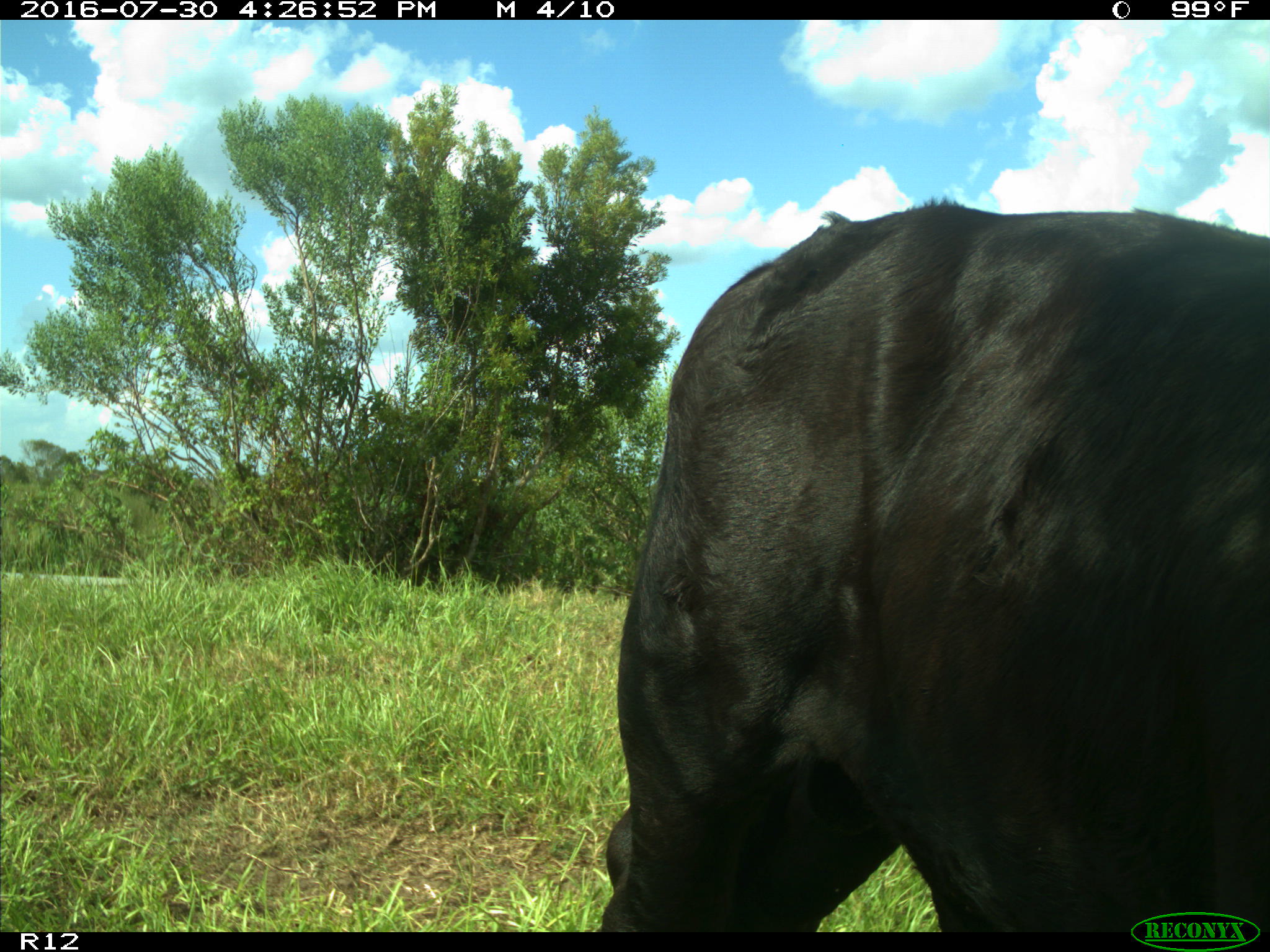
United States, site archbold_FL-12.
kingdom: Animalia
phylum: Chordata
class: Mammalia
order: Artiodactyla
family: Bovidae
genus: Bos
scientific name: Bos taurus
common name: domestic cow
Bos taurus (domestic cow).